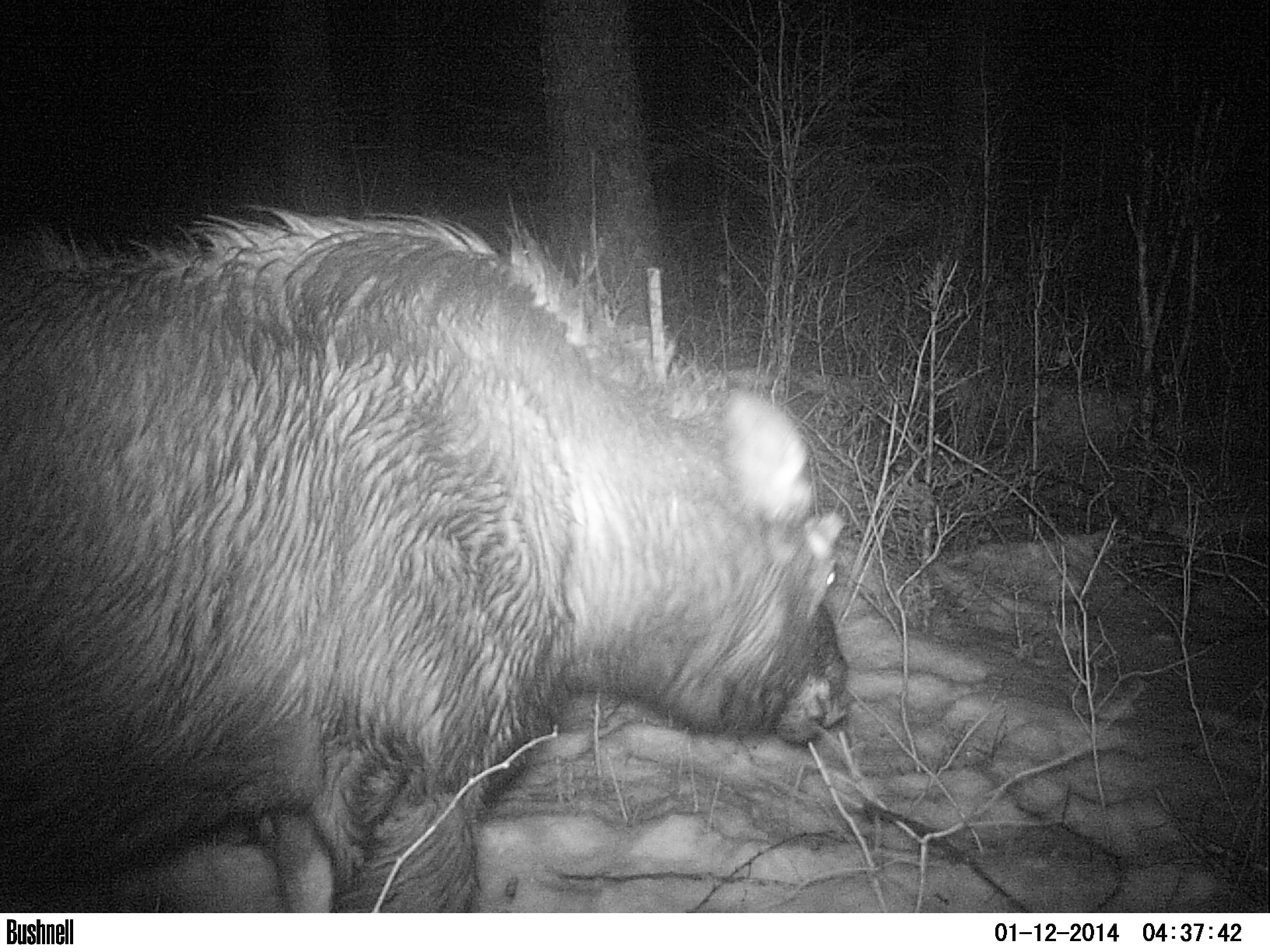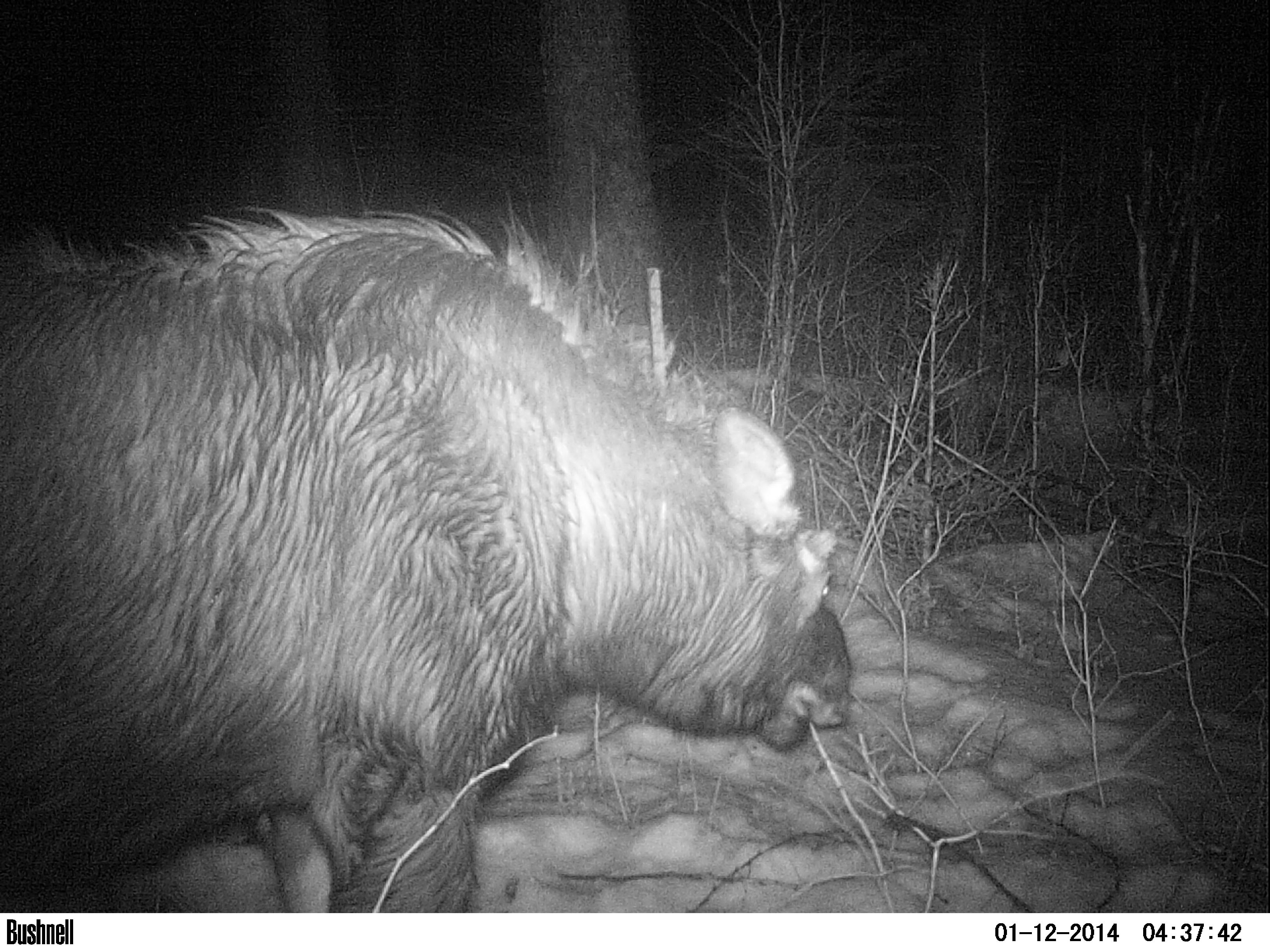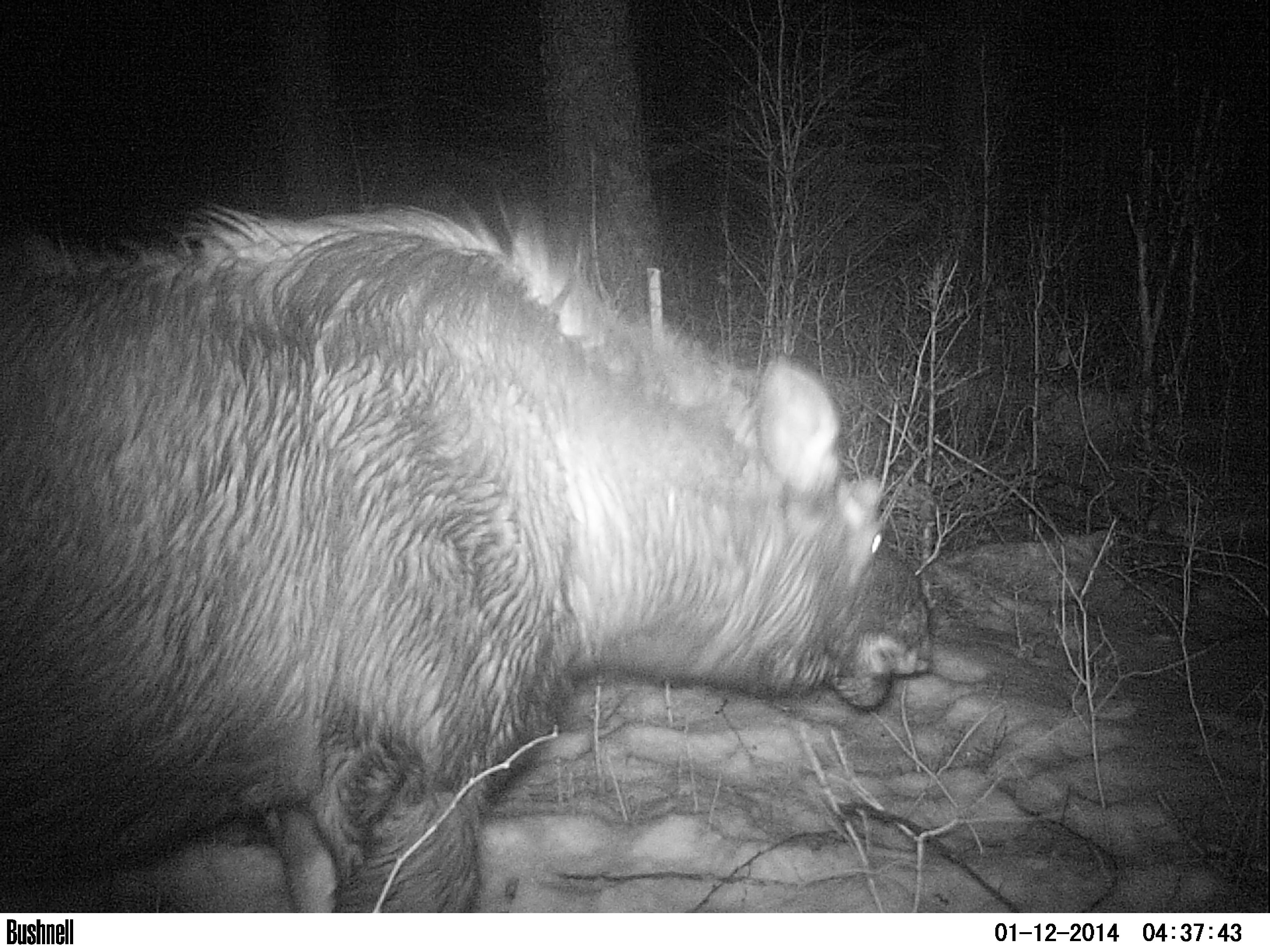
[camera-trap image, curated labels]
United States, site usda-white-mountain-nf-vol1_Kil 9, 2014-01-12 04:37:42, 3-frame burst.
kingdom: Animalia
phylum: Chordata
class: Mammalia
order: Artiodactyla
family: Cervidae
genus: Alces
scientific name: Alces alces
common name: moose